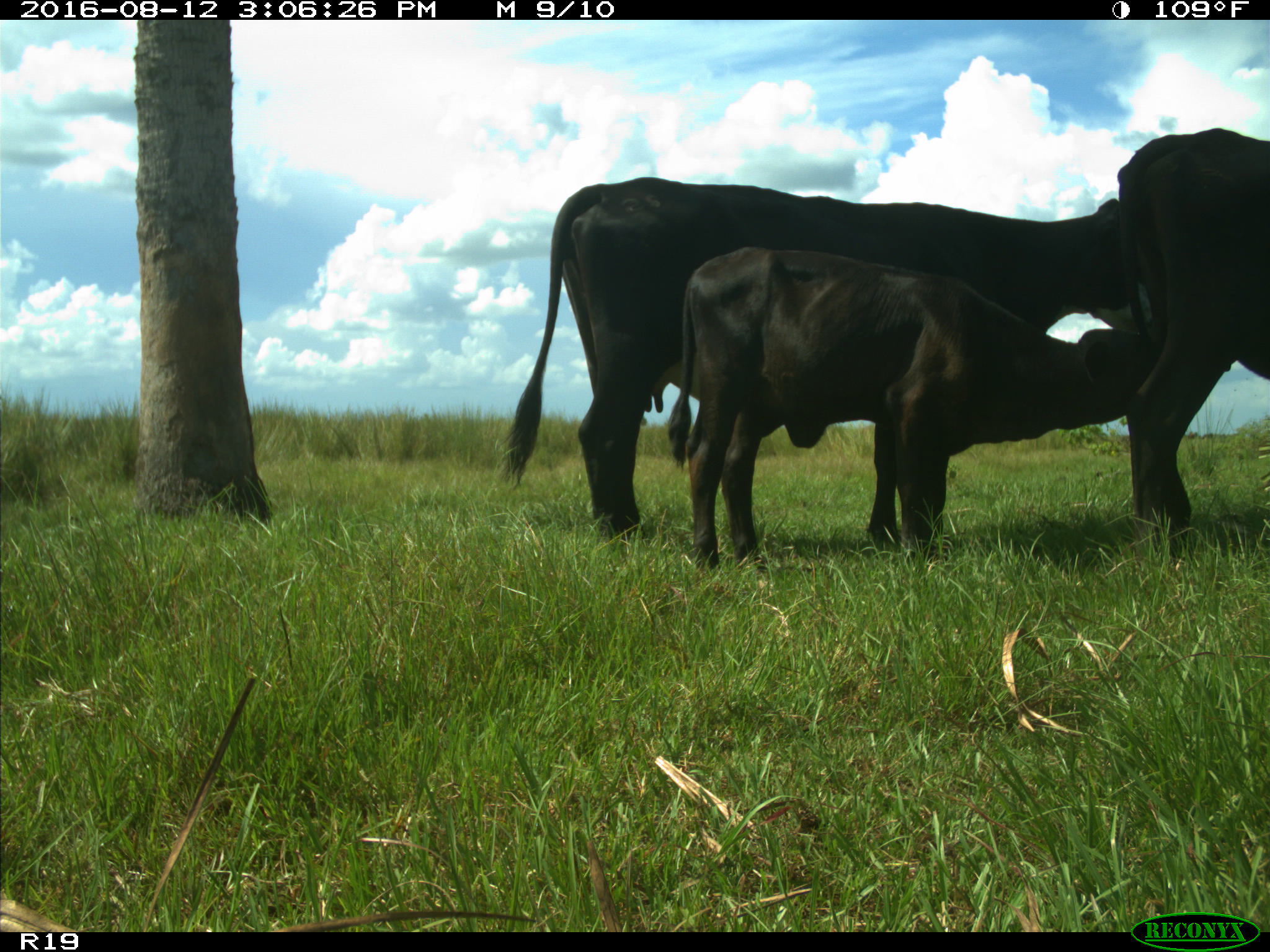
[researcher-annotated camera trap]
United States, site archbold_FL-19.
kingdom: Animalia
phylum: Chordata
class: Mammalia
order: Artiodactyla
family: Bovidae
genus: Bos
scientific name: Bos taurus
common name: domestic cow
Bos taurus (domestic cow).